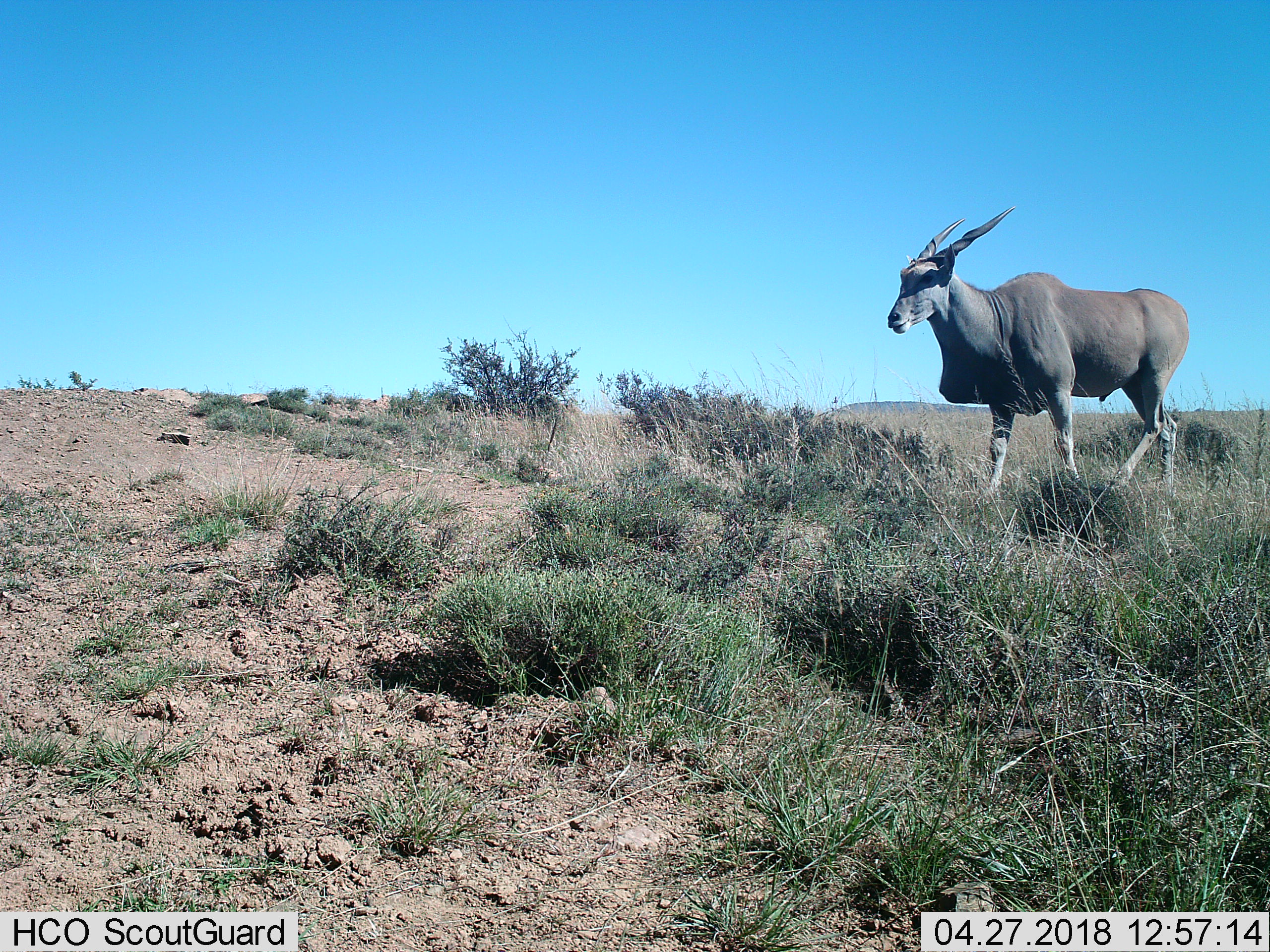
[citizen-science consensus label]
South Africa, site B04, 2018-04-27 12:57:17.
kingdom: Animalia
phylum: Chordata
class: Mammalia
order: Artiodactyla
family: Bovidae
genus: Tragelaphus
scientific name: Tragelaphus oryx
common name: eland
Eland (Tragelaphus oryx), count 1. Behavior (volunteer vote fractions): standing 11%, resting 0%, moving 89%, interacting 0%. Young present (vote fraction): 0%. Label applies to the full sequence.